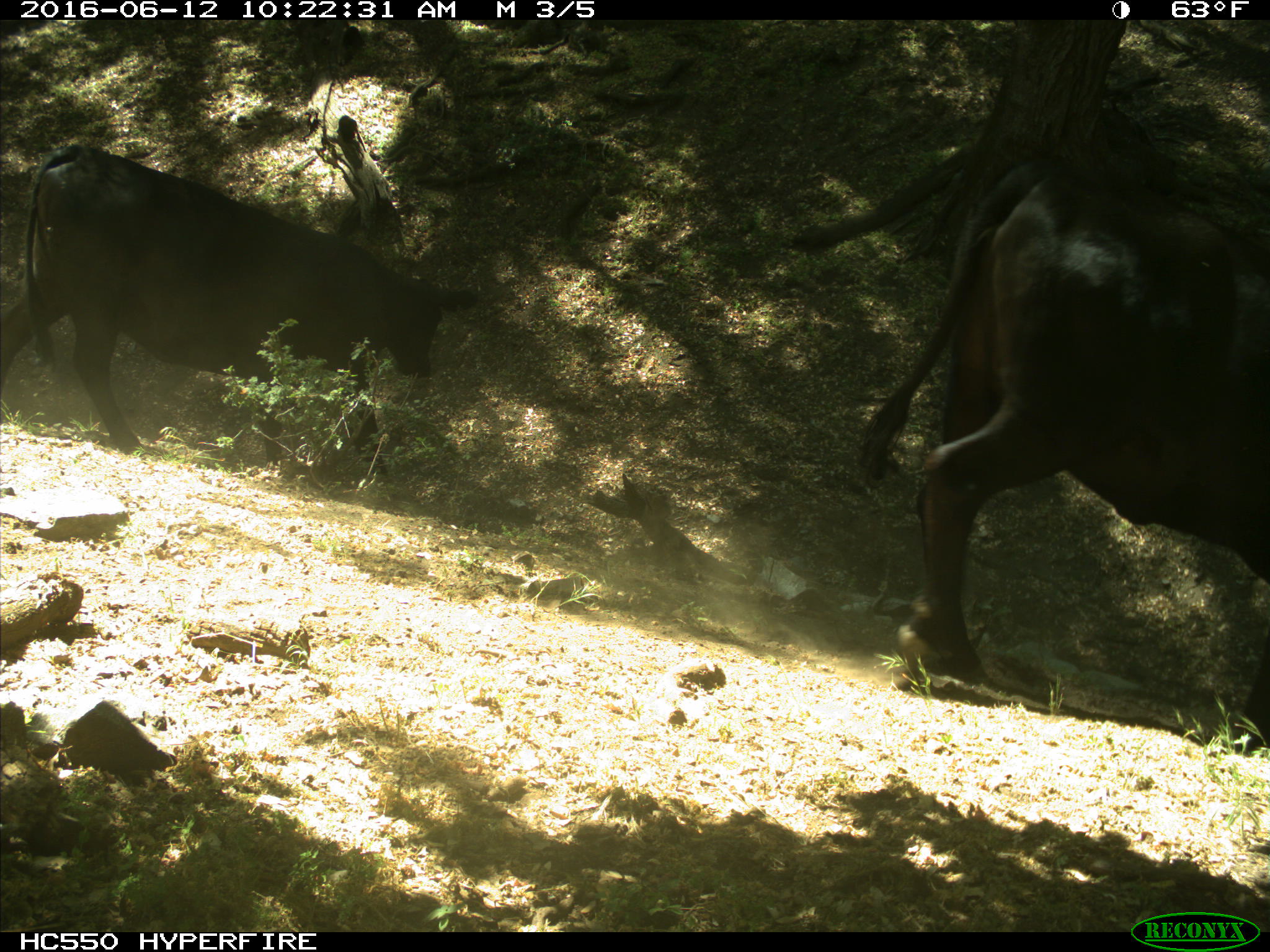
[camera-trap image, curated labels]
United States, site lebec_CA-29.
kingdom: Animalia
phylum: Chordata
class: Mammalia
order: Artiodactyla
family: Bovidae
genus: Bos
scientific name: Bos taurus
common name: domestic cow